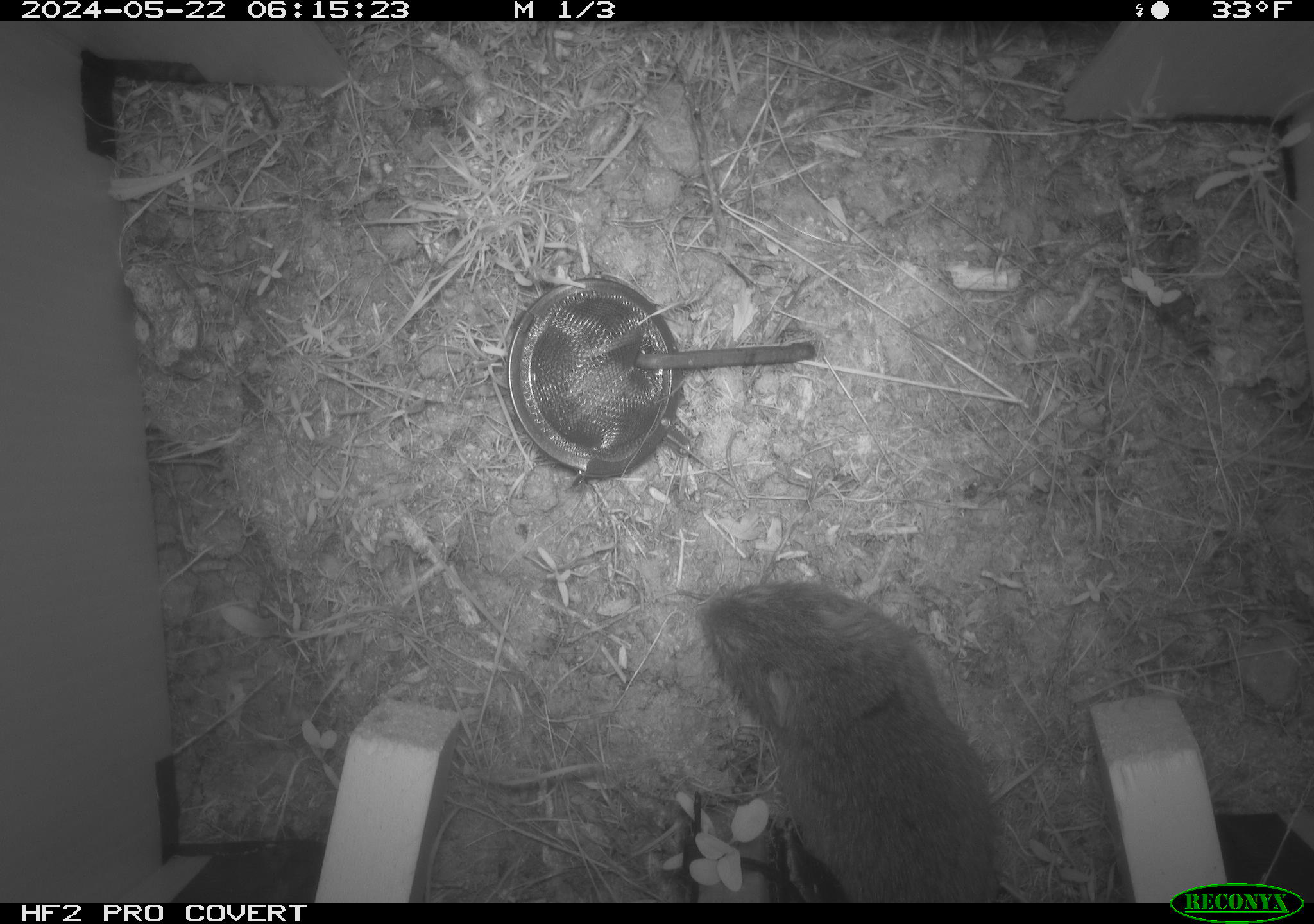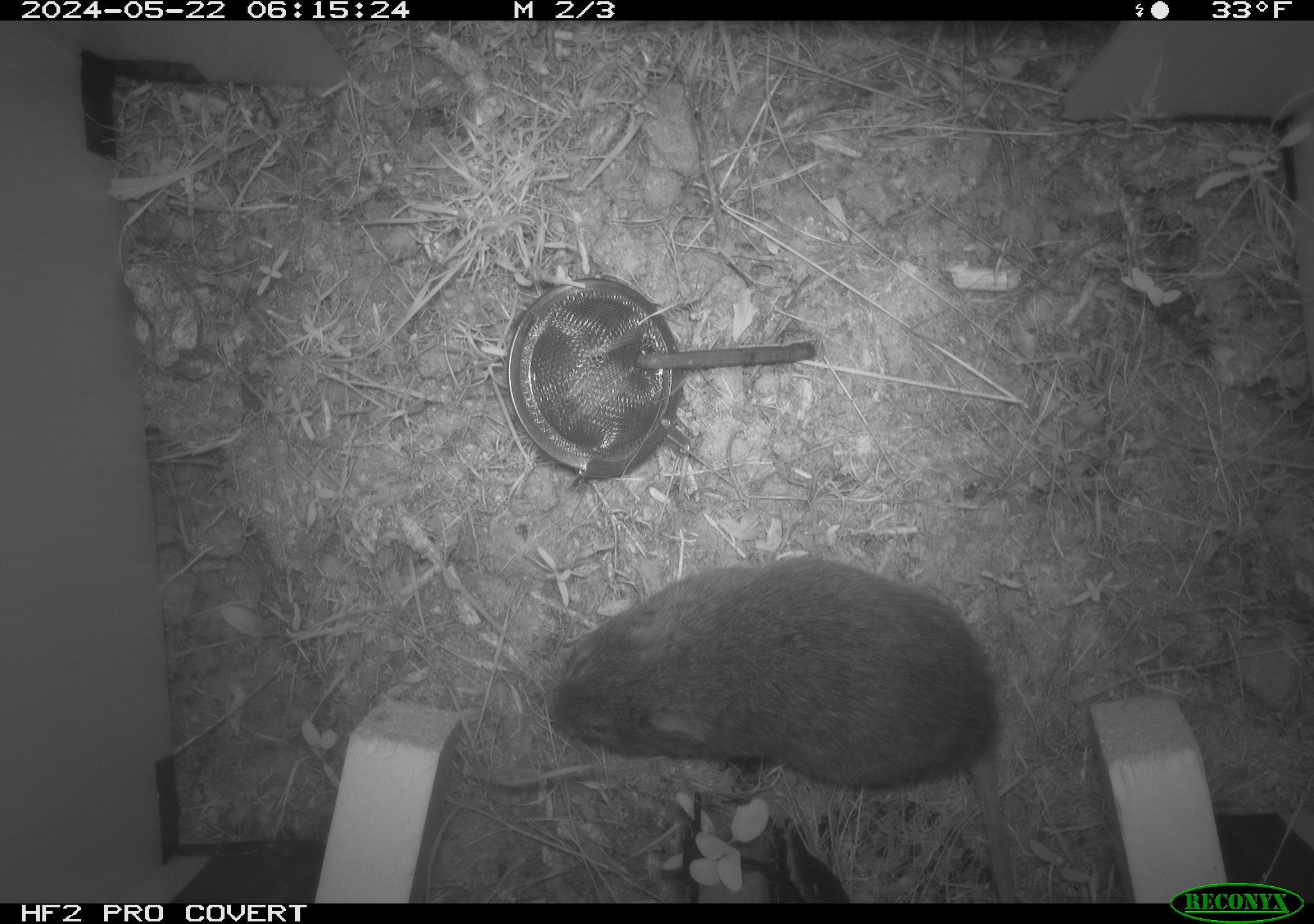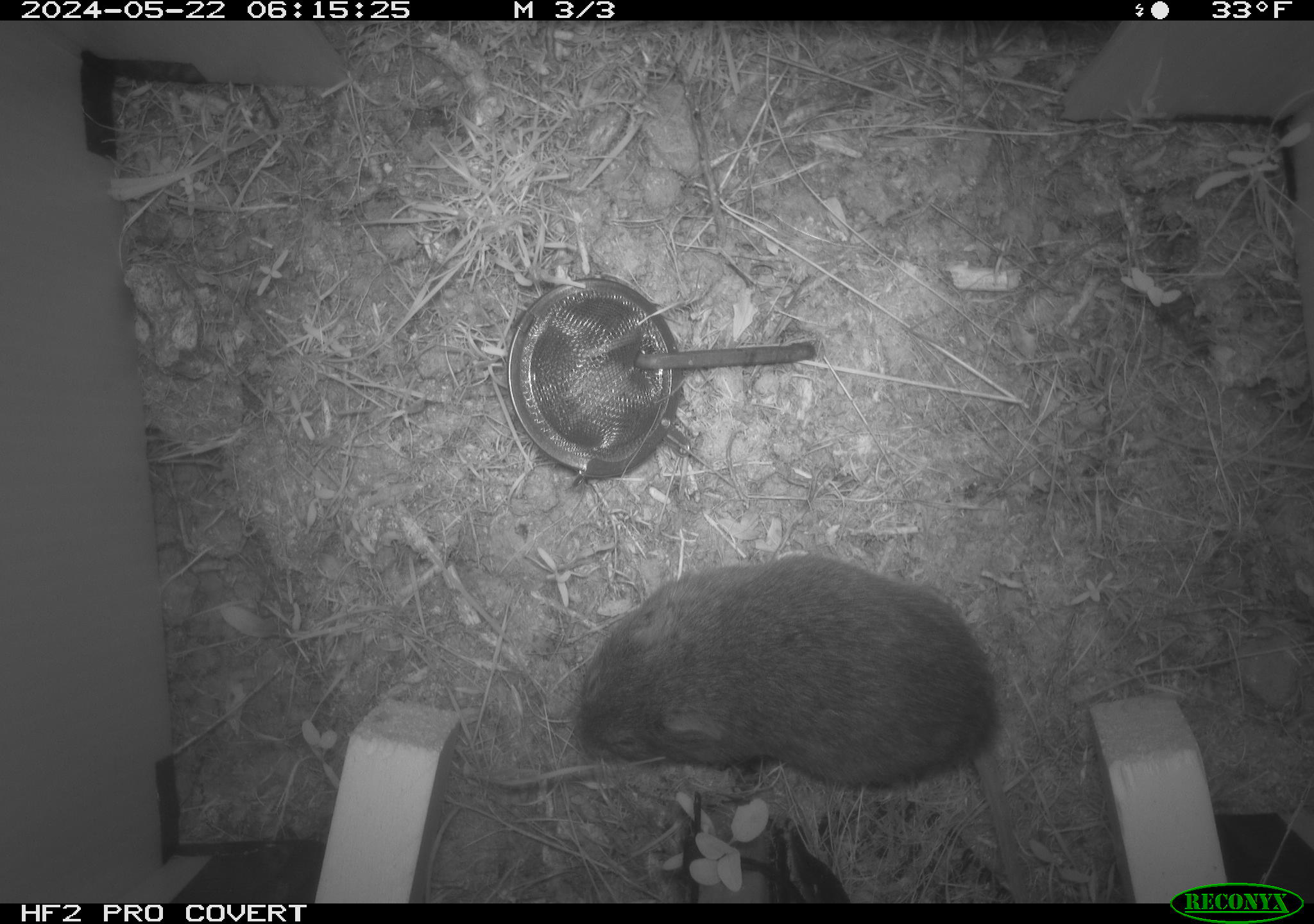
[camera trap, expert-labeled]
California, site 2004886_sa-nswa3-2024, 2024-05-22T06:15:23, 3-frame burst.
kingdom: Animalia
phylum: Chordata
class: Mammalia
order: Rodentia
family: Cricetidae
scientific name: Arvicolinae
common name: voles, lemmings, and muskrats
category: arvicolinae subfamily